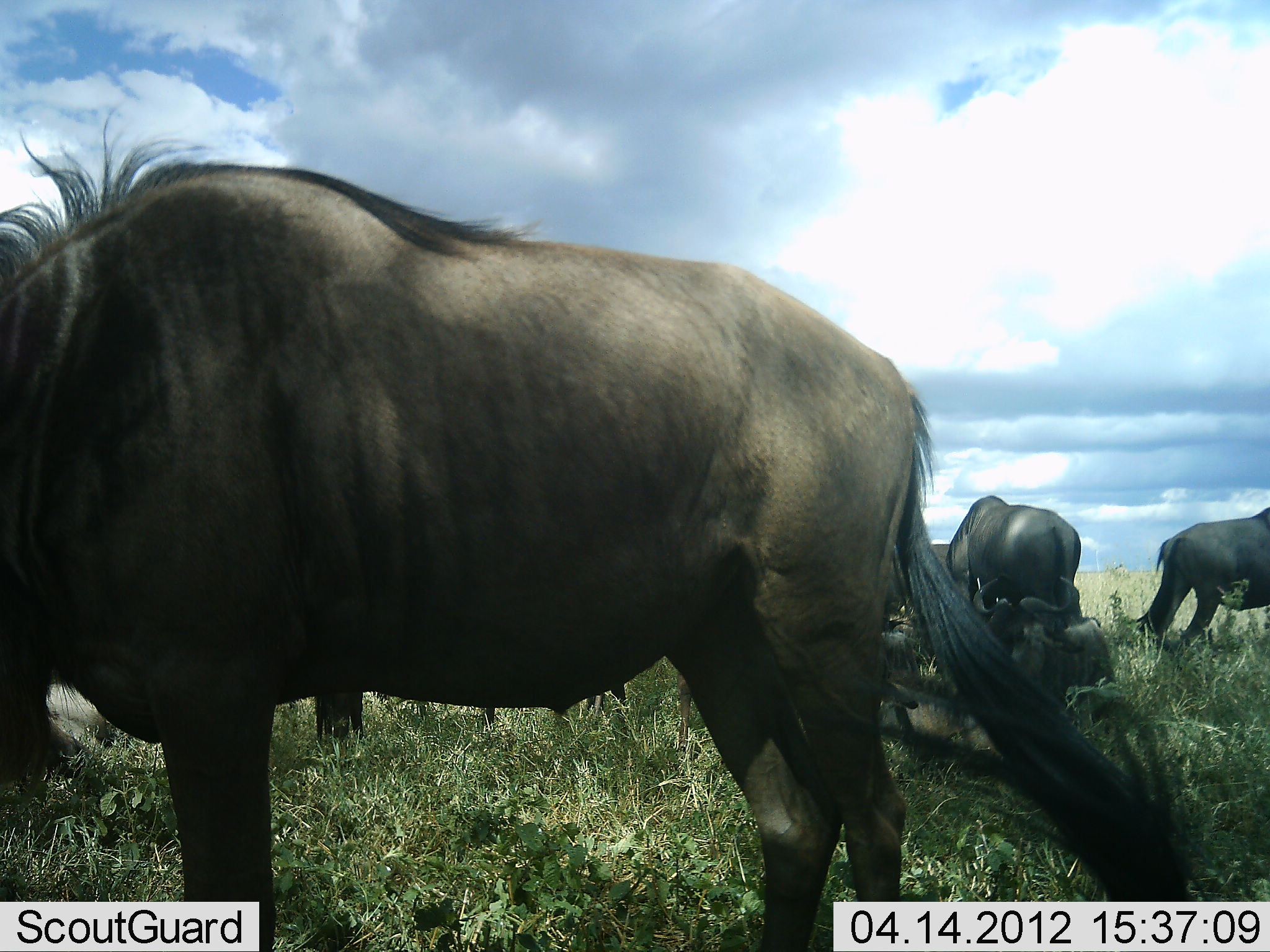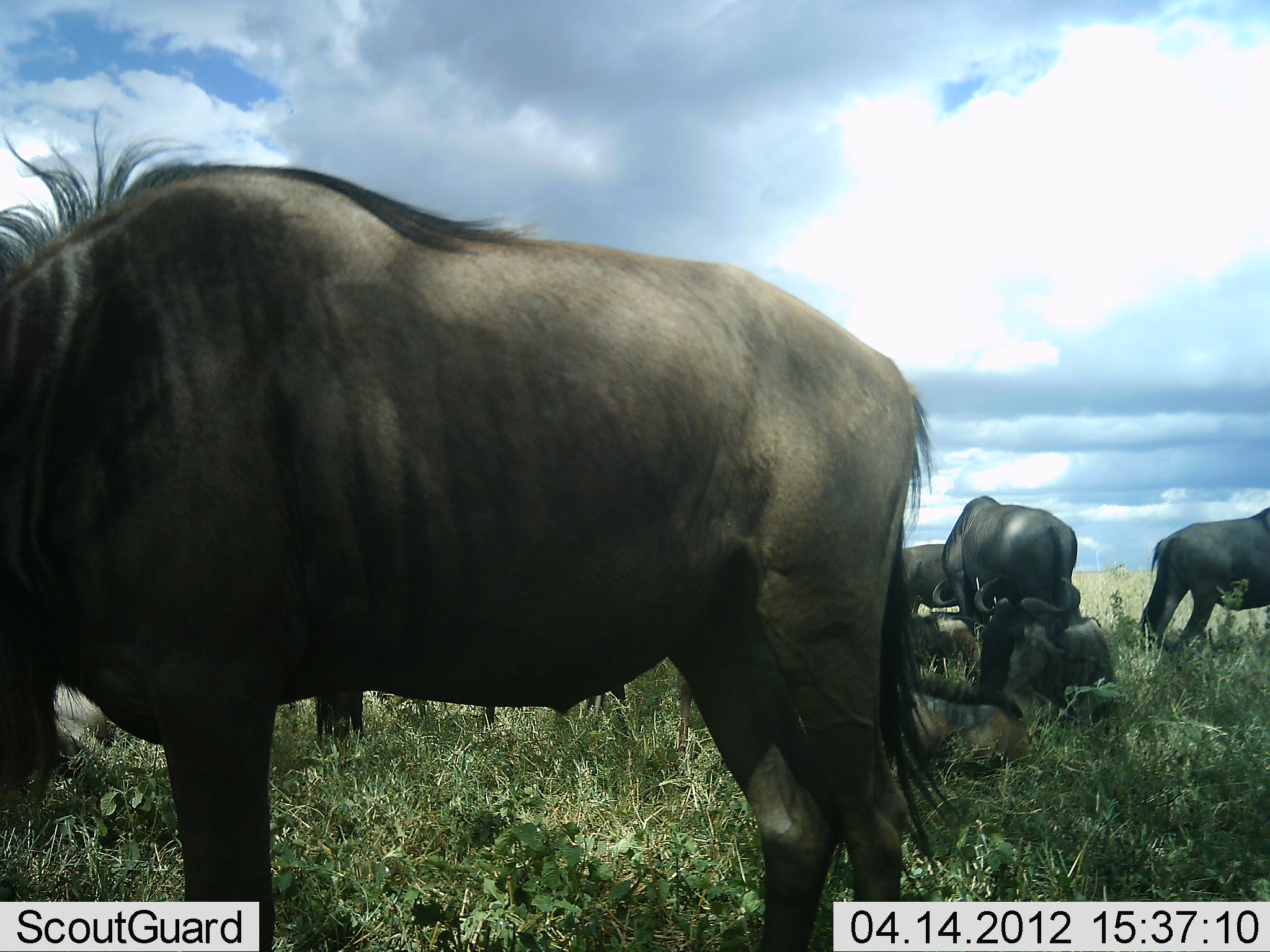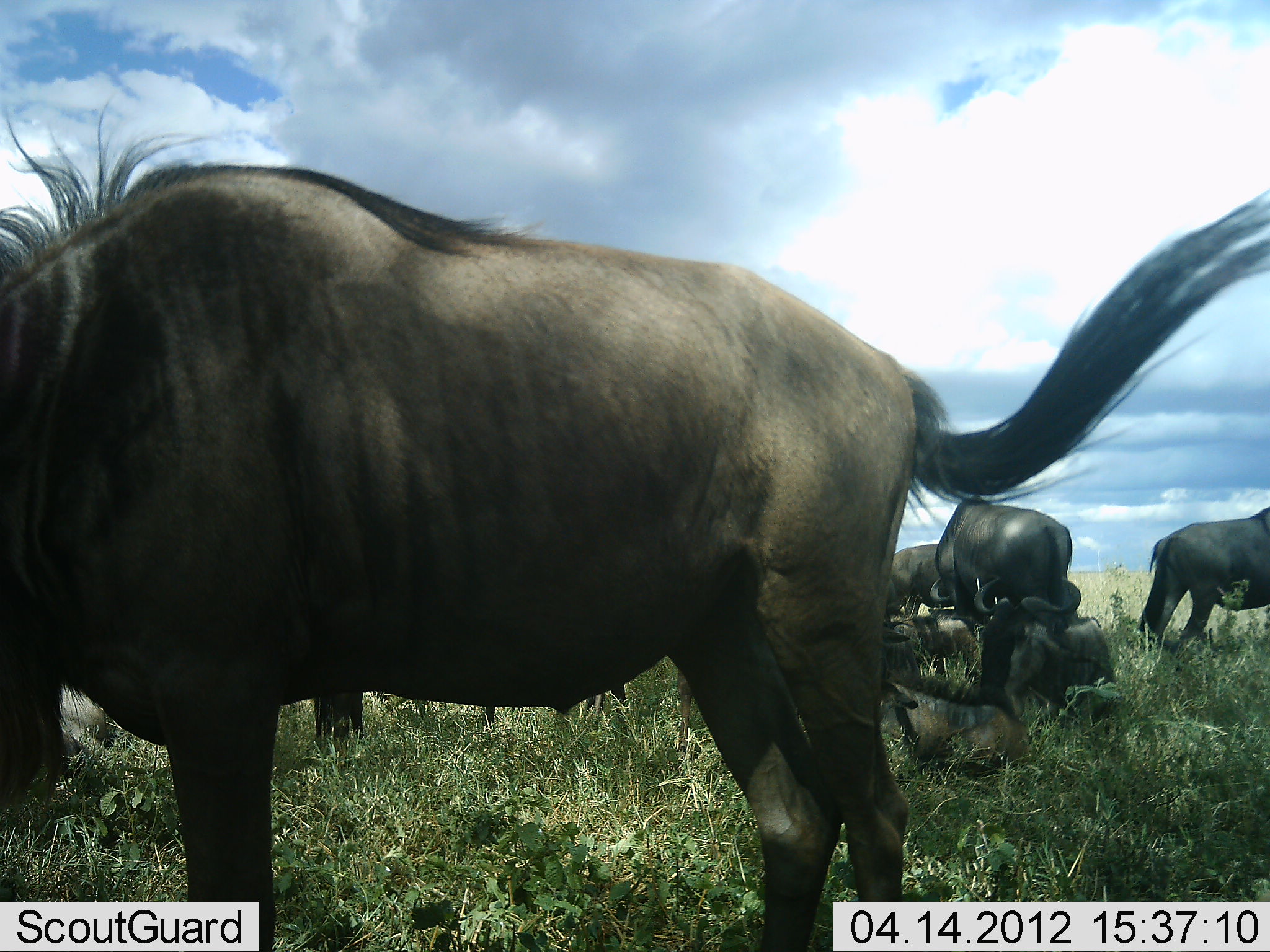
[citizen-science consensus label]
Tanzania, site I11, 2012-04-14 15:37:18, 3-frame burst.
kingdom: Animalia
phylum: Chordata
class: Mammalia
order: Artiodactyla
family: Bovidae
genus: Connochaetes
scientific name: Connochaetes taurinus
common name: blue wildebeest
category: wildebeest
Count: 7.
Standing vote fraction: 88%.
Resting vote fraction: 94%.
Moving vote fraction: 0%.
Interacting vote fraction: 0%.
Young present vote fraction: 0%.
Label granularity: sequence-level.